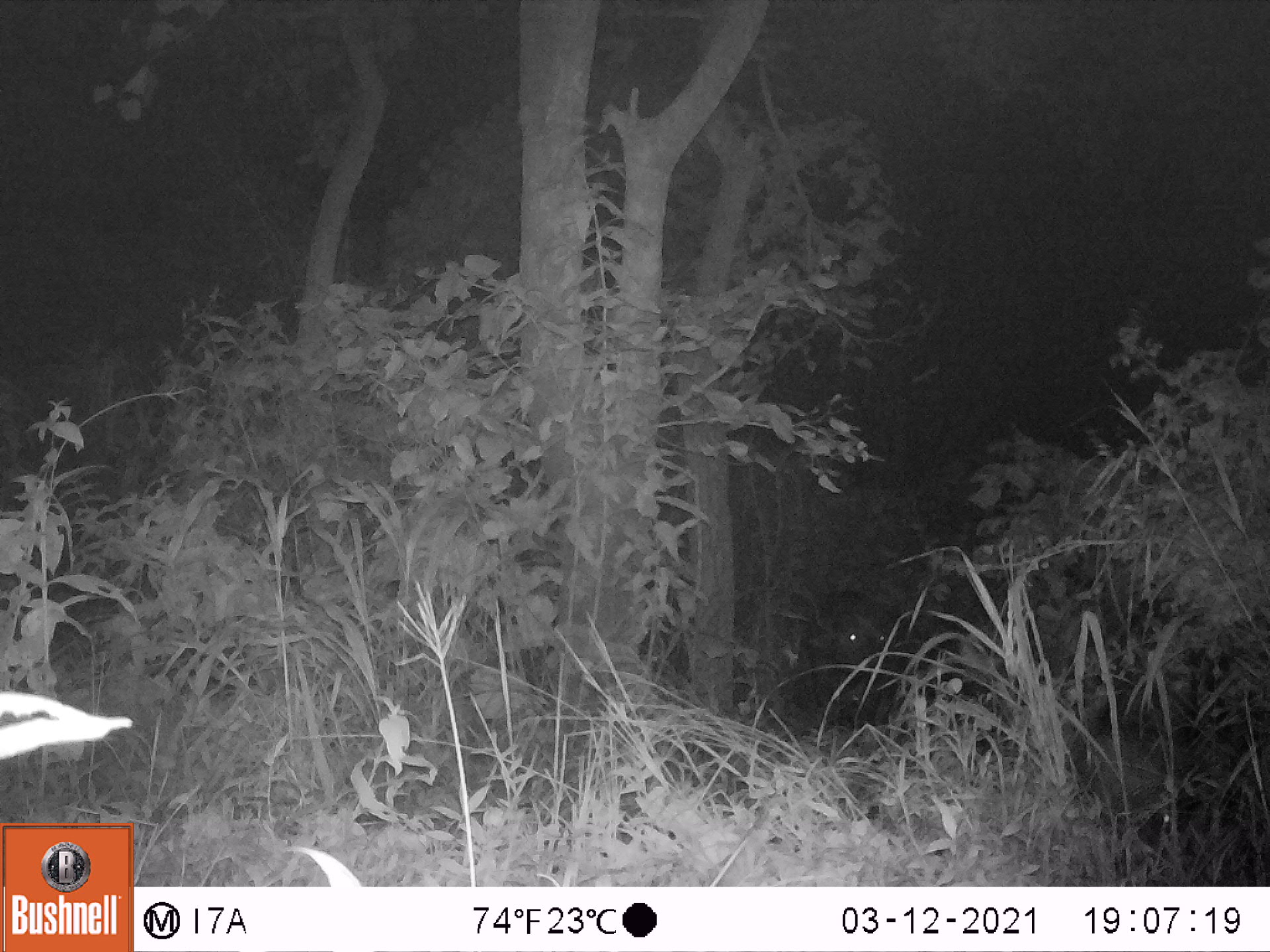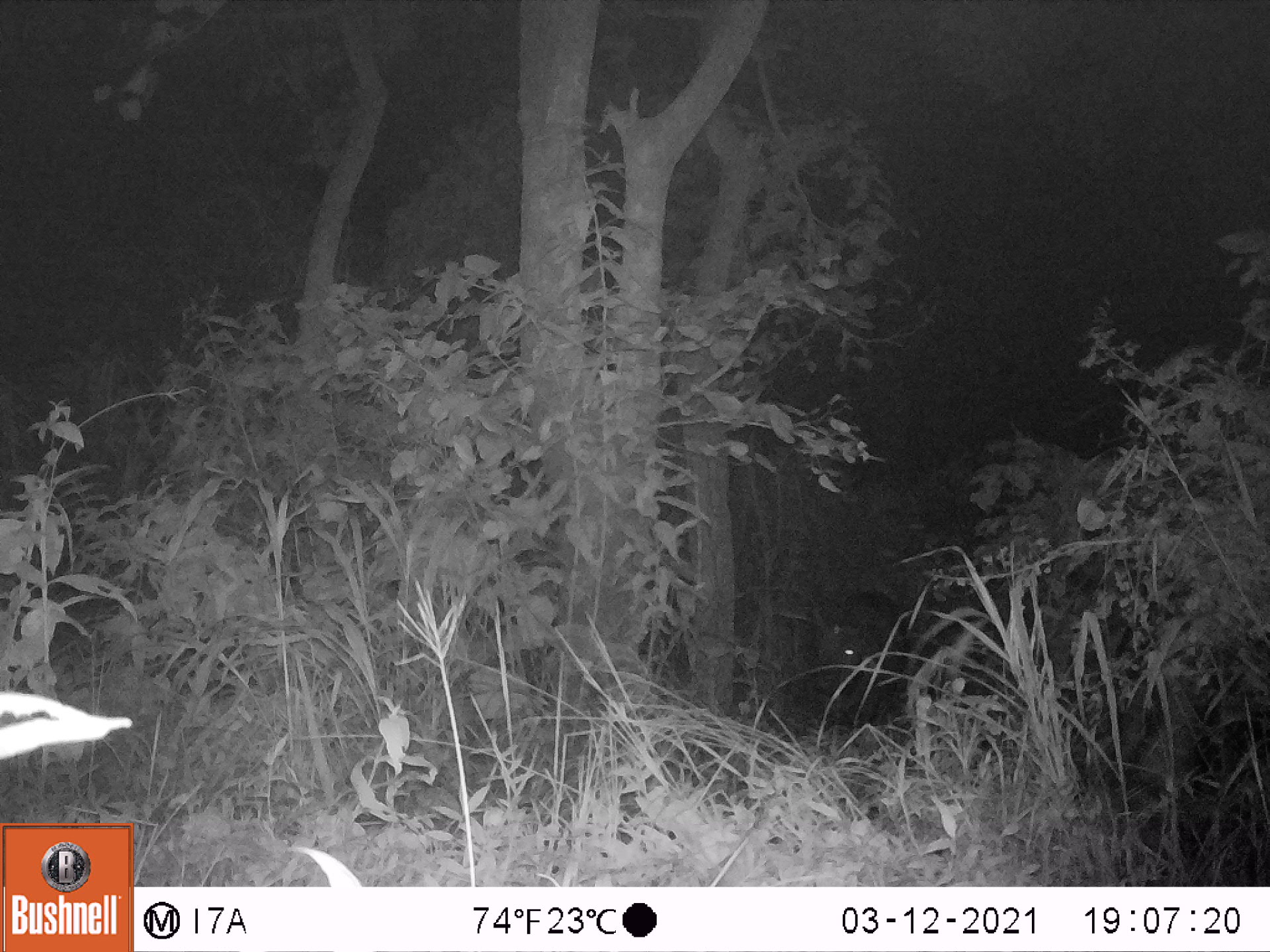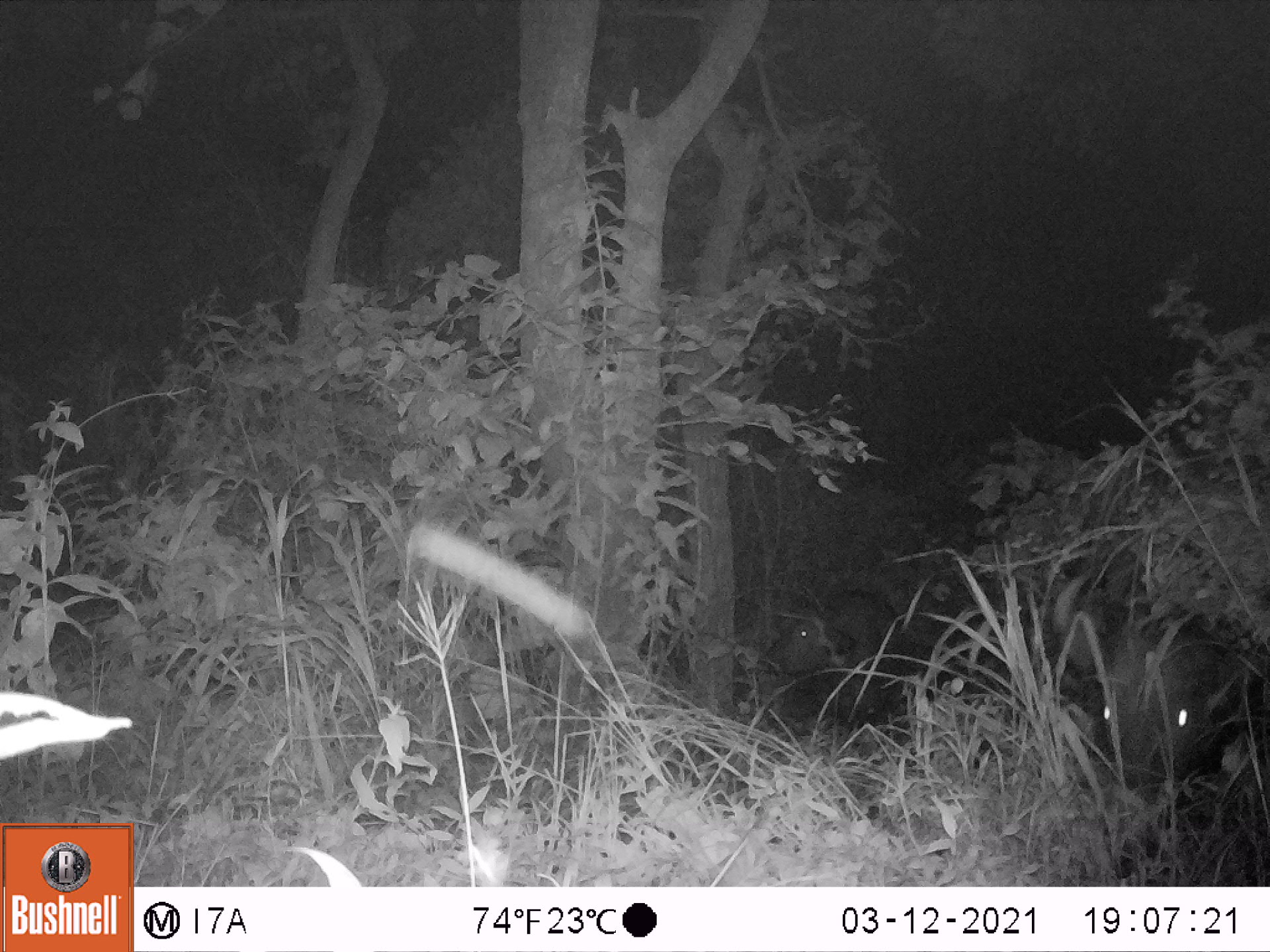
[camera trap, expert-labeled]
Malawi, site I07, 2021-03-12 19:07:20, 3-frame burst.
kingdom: Animalia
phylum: Chordata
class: Mammalia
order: Artiodactyla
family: Bovidae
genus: Syncerus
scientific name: Syncerus caffer caffer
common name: cape buffalo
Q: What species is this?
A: Cape buffalo (Syncerus caffer caffer).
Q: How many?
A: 1.